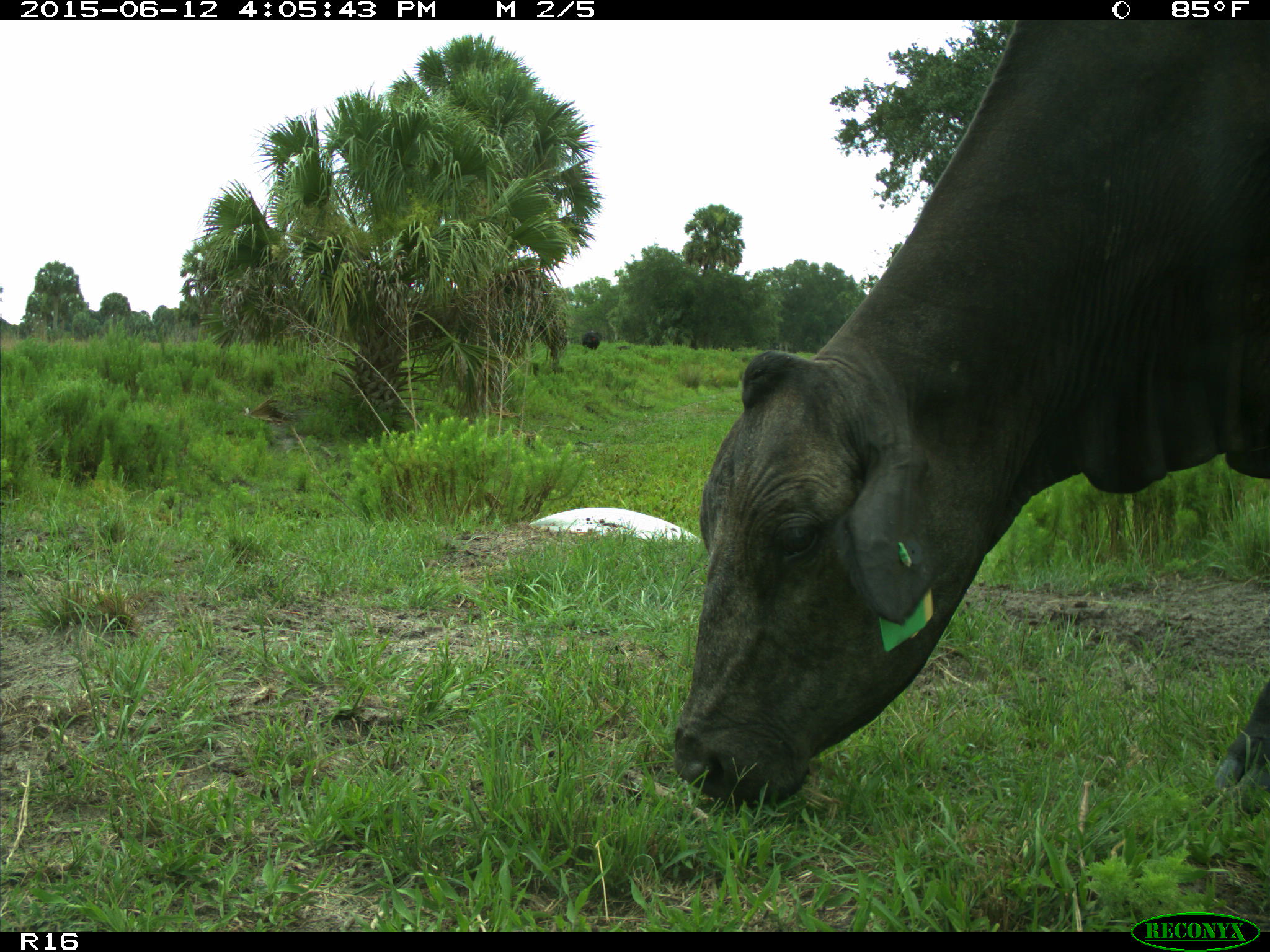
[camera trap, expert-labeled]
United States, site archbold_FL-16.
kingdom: Animalia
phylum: Chordata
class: Mammalia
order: Artiodactyla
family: Bovidae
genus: Bos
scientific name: Bos taurus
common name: domestic cow